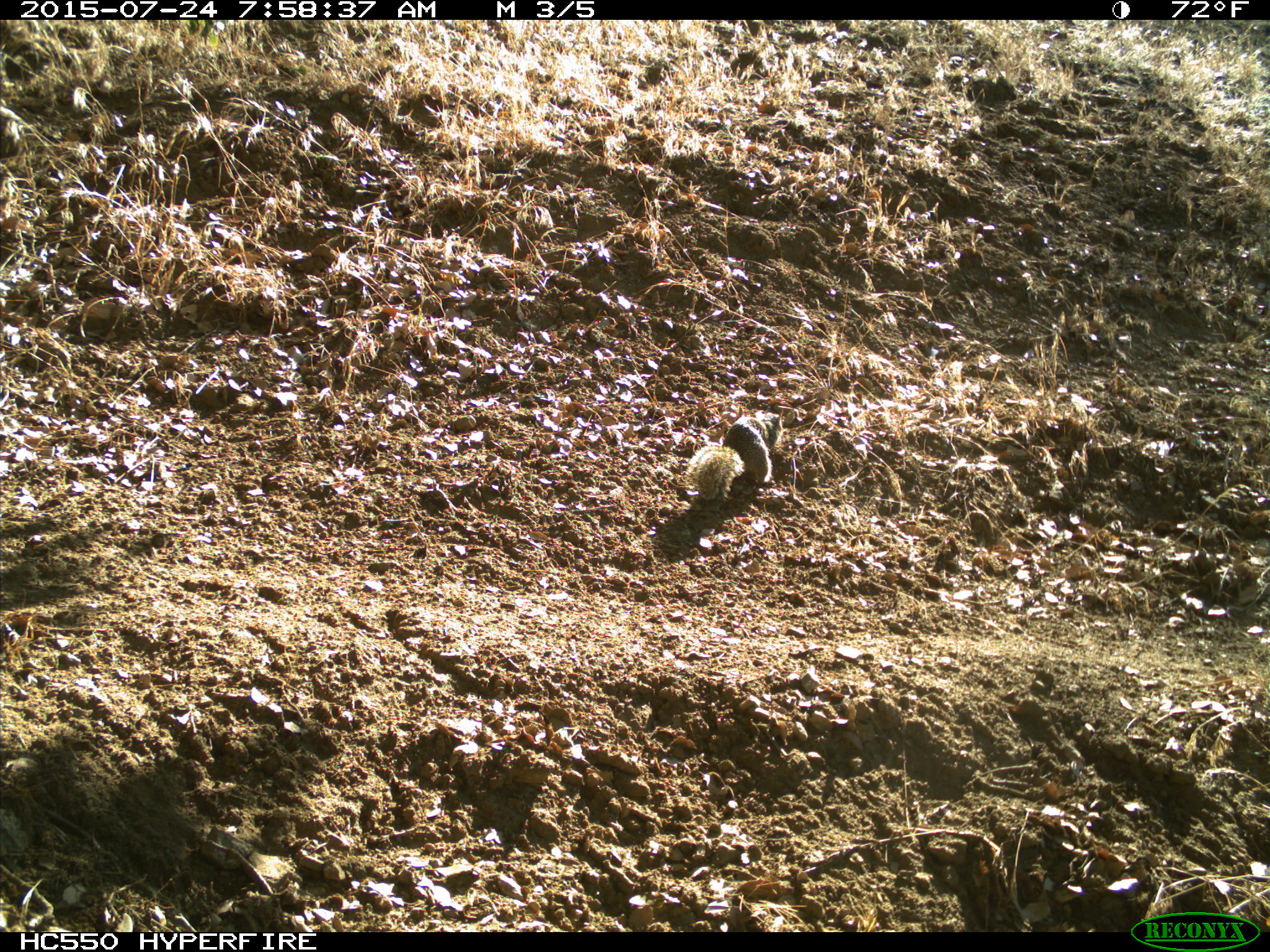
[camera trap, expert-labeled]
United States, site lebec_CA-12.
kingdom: Animalia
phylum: Chordata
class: Mammalia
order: Rodentia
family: Sciuridae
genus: Otospermophilus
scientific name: Otospermophilus beecheyi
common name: california ground squirrel